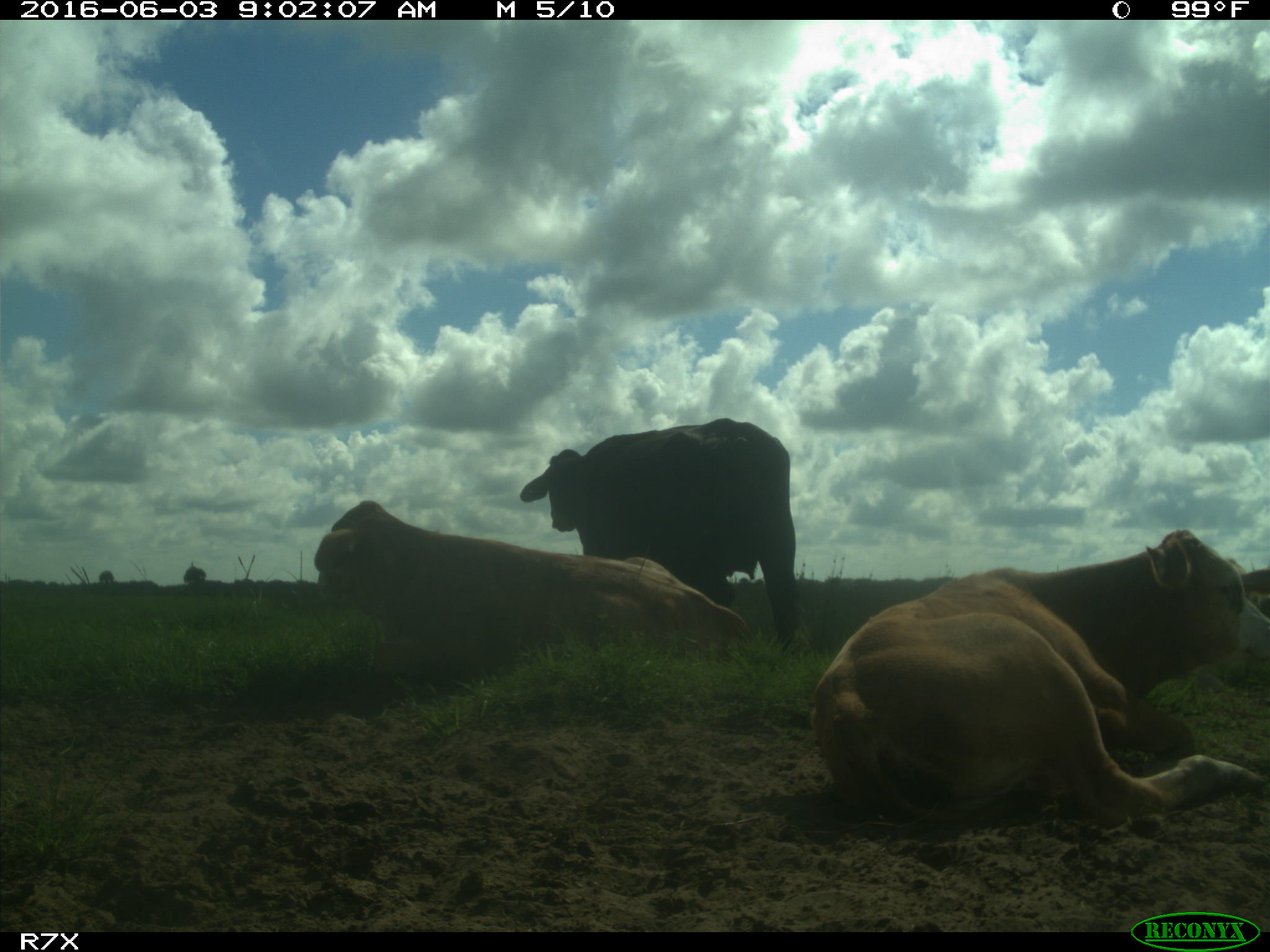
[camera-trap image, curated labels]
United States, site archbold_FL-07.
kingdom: Animalia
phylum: Chordata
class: Mammalia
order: Artiodactyla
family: Bovidae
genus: Bos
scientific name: Bos taurus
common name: domestic cow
Bos taurus (domestic cow).